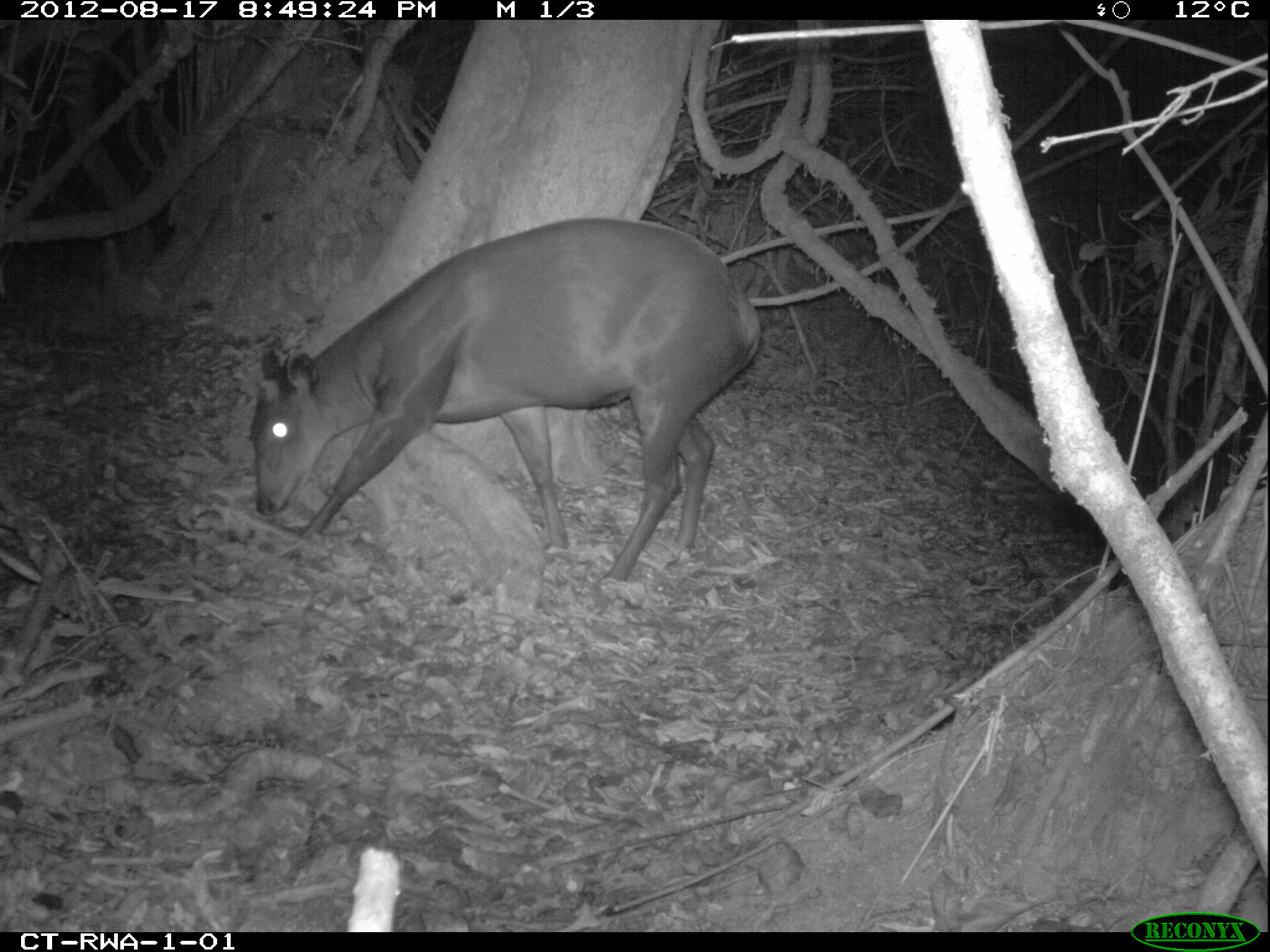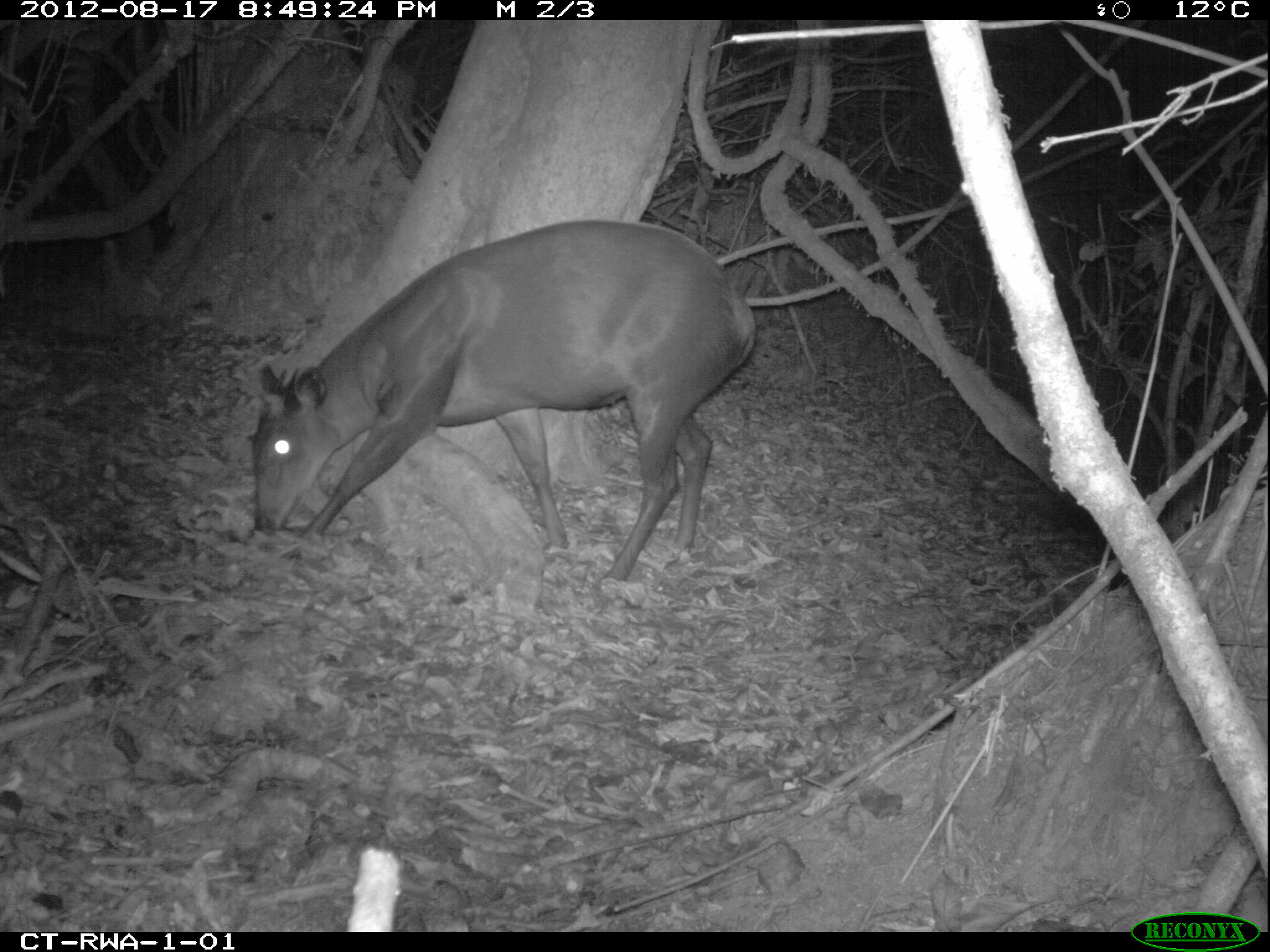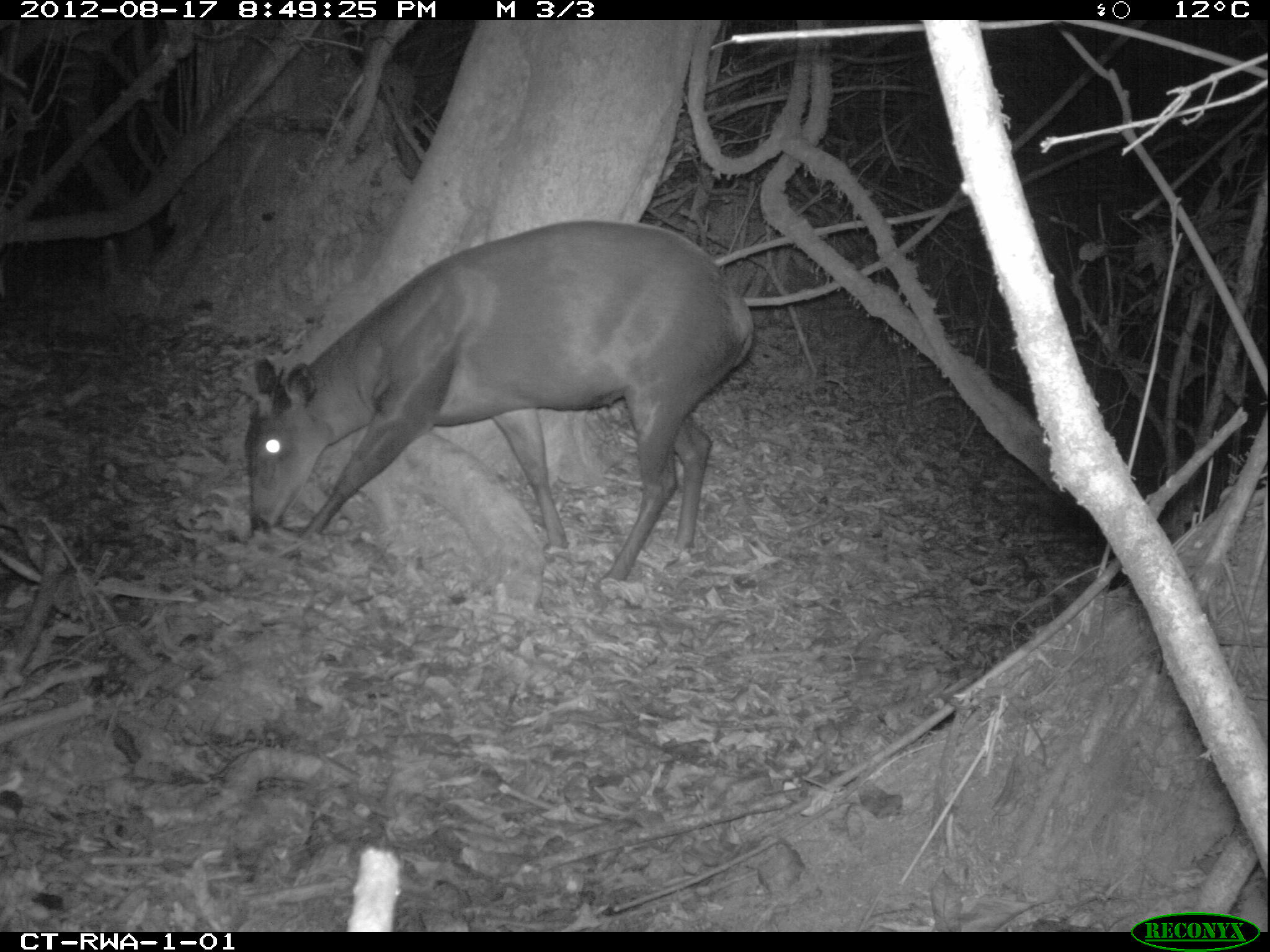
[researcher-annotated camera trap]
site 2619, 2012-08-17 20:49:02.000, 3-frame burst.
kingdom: Animalia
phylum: Chordata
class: Mammalia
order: Artiodactyla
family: Bovidae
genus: Cephalophus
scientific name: Cephalophus silvicultor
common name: light-backed duiker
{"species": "Cephalophus silvicultor (light-backed duiker)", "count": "1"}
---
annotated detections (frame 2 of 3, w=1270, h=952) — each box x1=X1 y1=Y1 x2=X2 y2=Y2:
cephalophus silvicultor: x1=249 y1=218 x2=757 y2=585